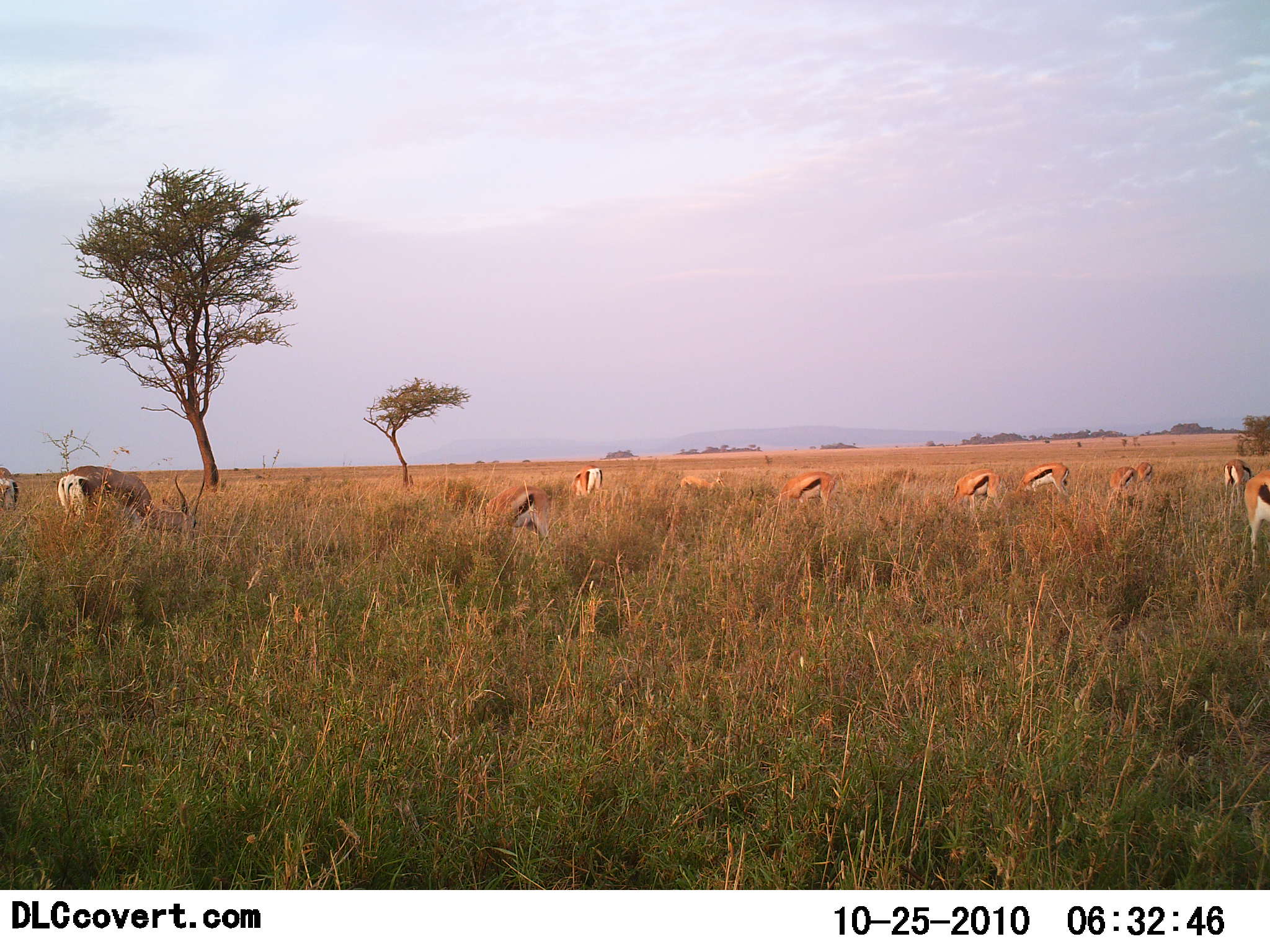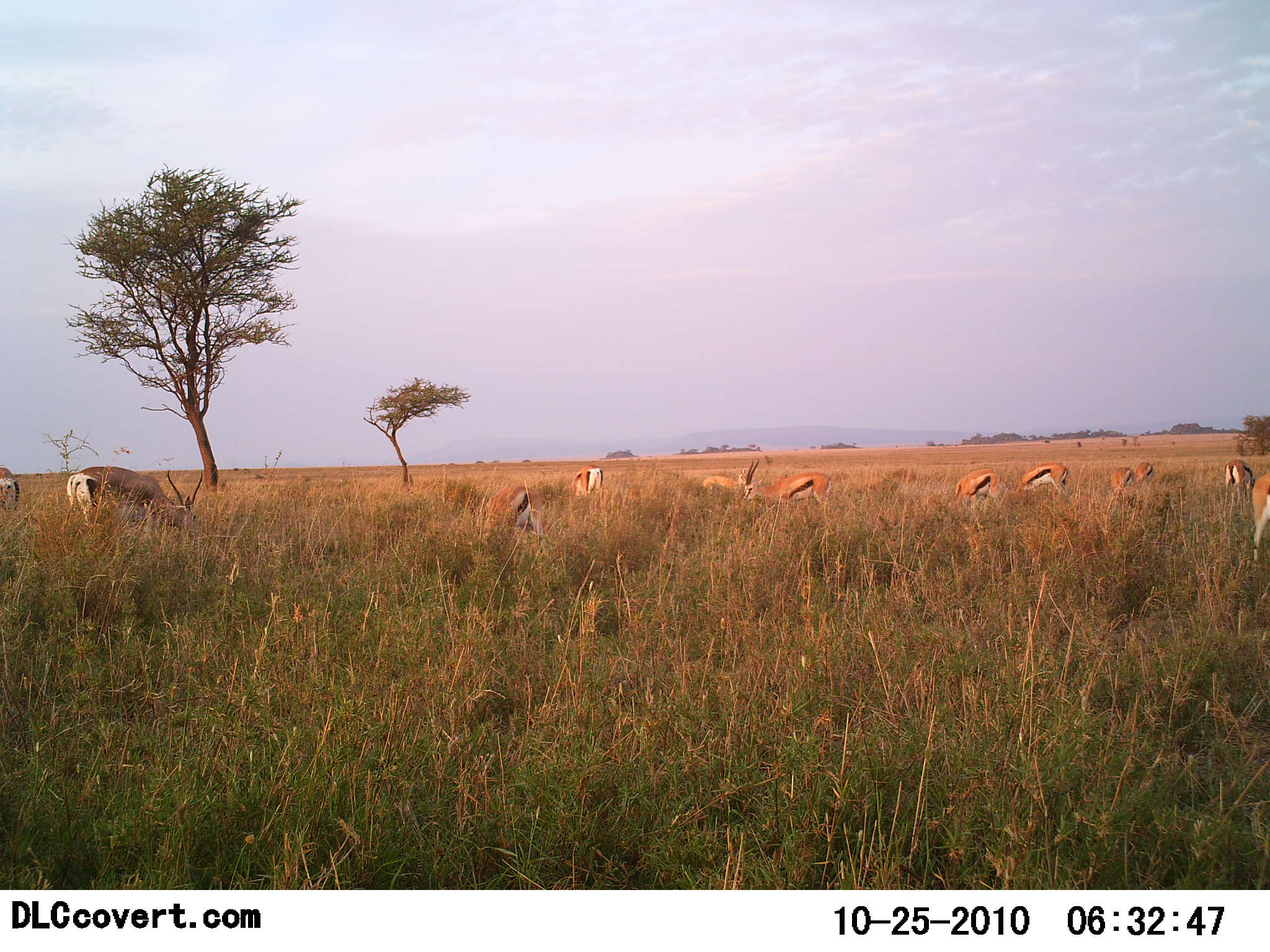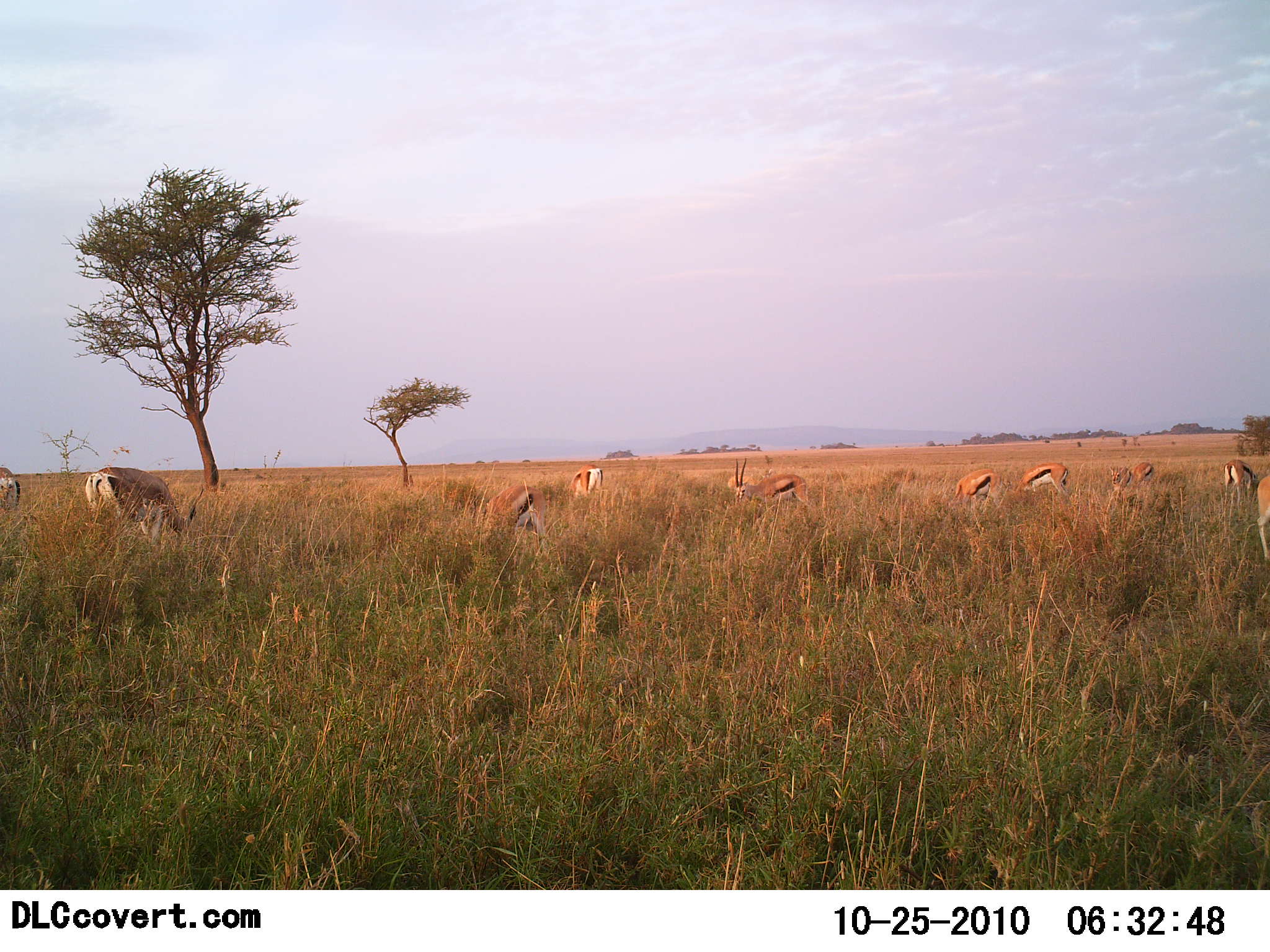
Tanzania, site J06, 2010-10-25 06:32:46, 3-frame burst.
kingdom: Animalia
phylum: Chordata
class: Mammalia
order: Artiodactyla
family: Bovidae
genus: Eudorcas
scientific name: Eudorcas thomsonii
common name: thomson's gazelle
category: gazellethomsons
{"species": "gazellethomsons (thomson's gazelle) (Eudorcas thomsonii)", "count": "11-50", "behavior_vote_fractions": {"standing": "15%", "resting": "0%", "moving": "8%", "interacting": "8%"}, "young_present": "0%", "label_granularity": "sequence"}